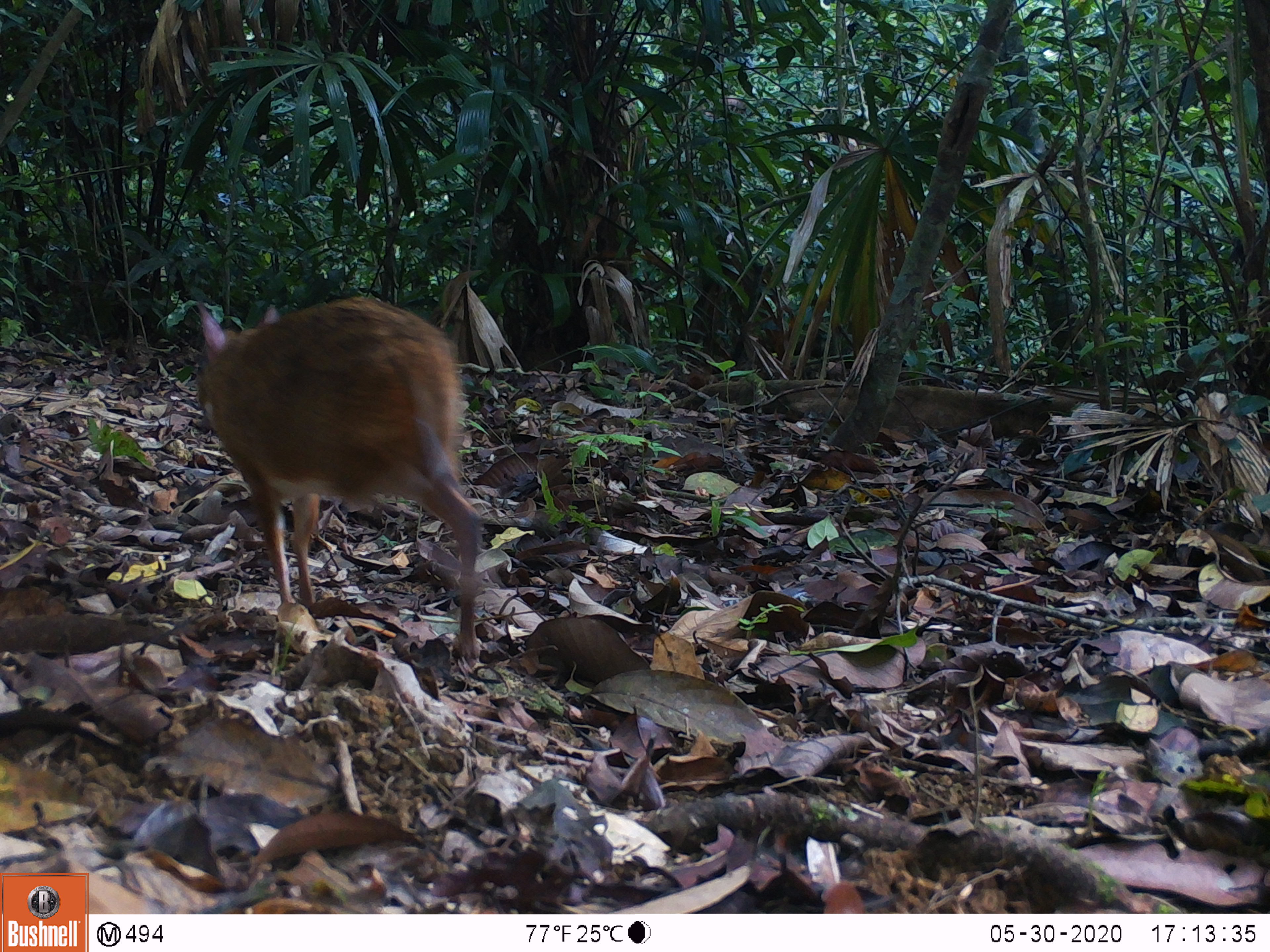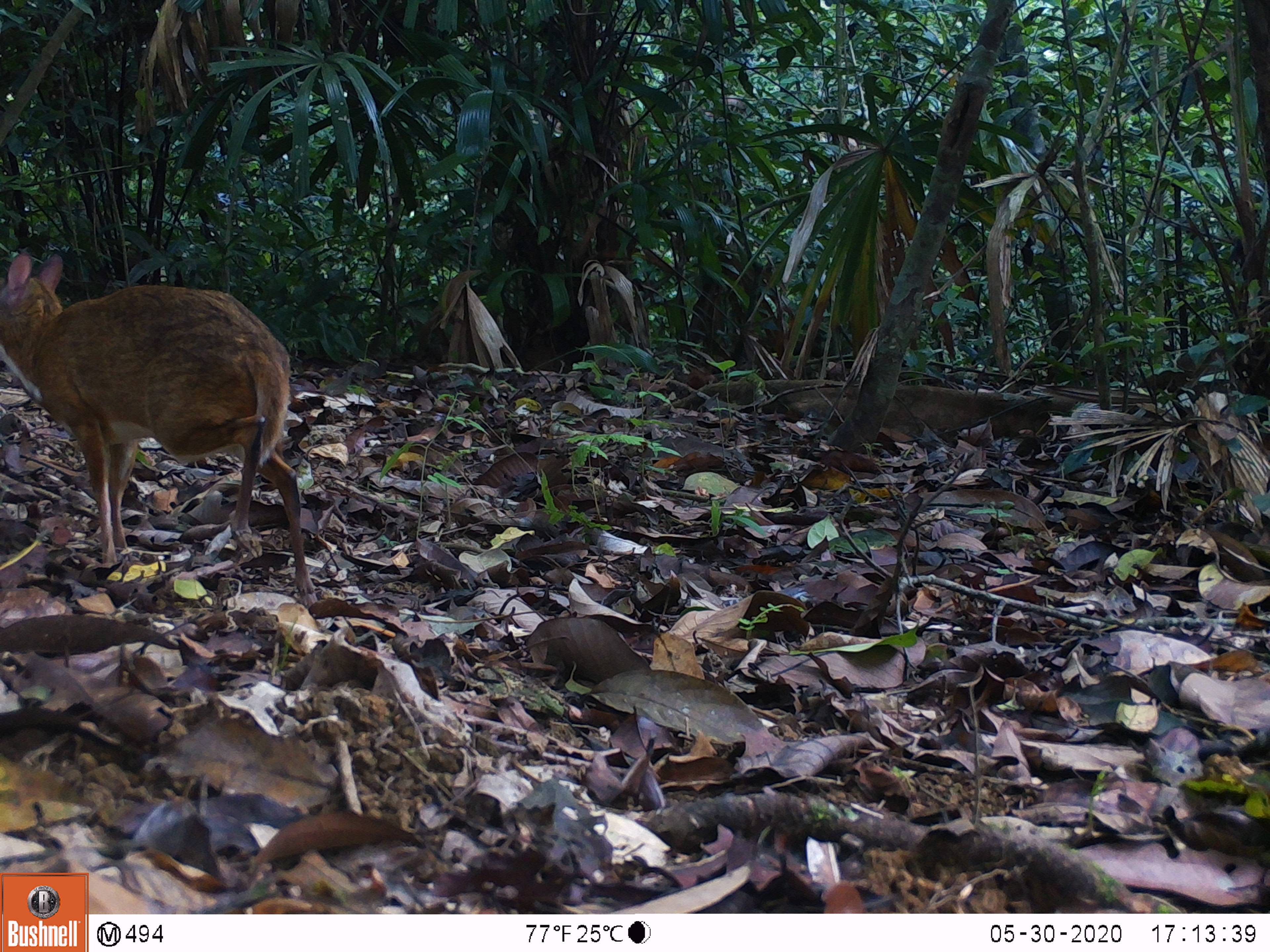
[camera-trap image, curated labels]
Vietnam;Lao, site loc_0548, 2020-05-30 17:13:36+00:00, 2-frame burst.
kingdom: Animalia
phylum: Chordata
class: Mammalia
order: Artiodactyla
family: Tragulidae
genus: Moschiola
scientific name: Moschiola meminna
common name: chevrotain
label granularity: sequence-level